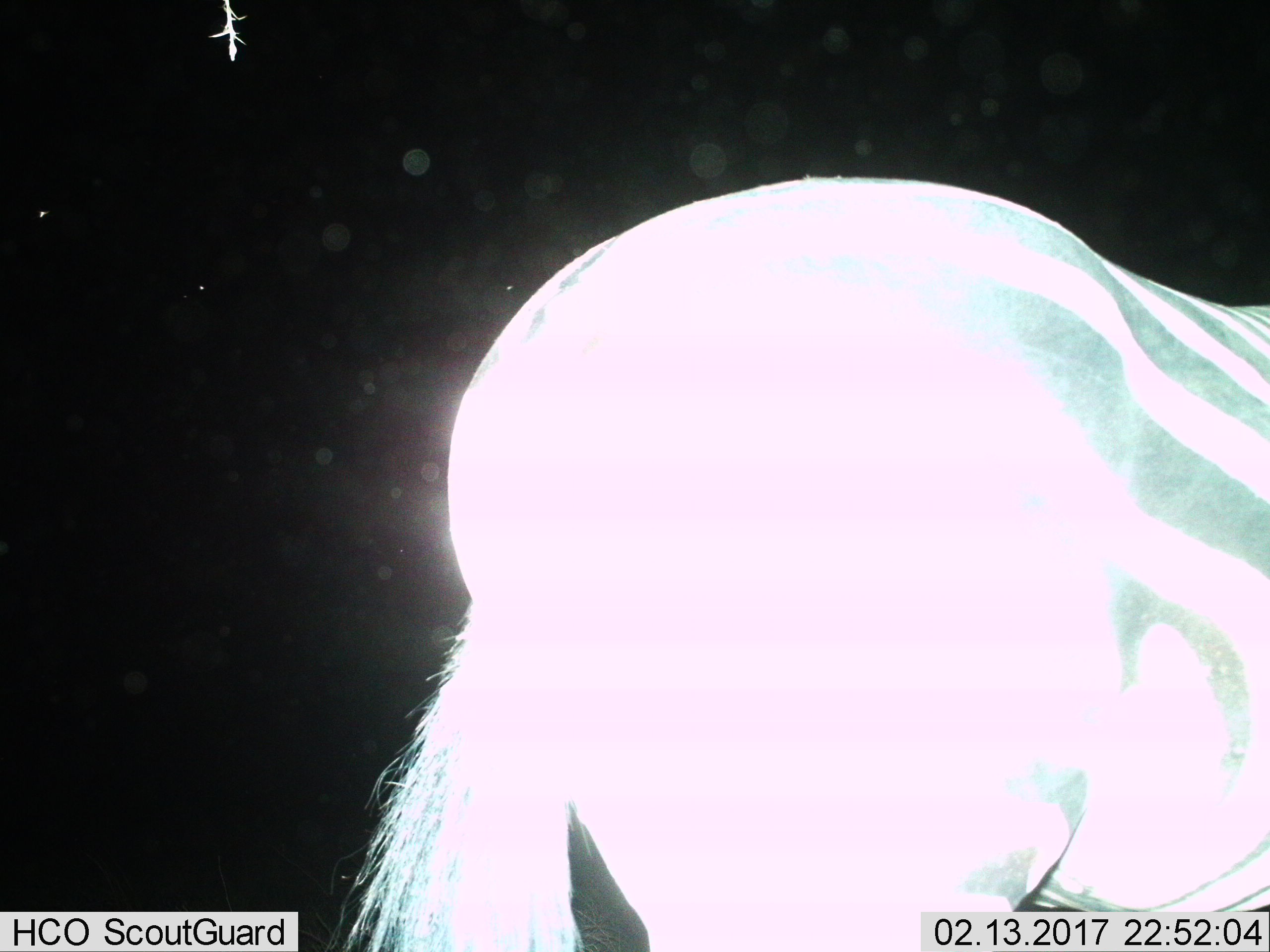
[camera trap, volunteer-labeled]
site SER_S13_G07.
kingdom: Animalia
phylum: Chordata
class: Mammalia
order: Perissodactyla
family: Equidae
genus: Equus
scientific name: Equus quagga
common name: plains zebra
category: zebraplains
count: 1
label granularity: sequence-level